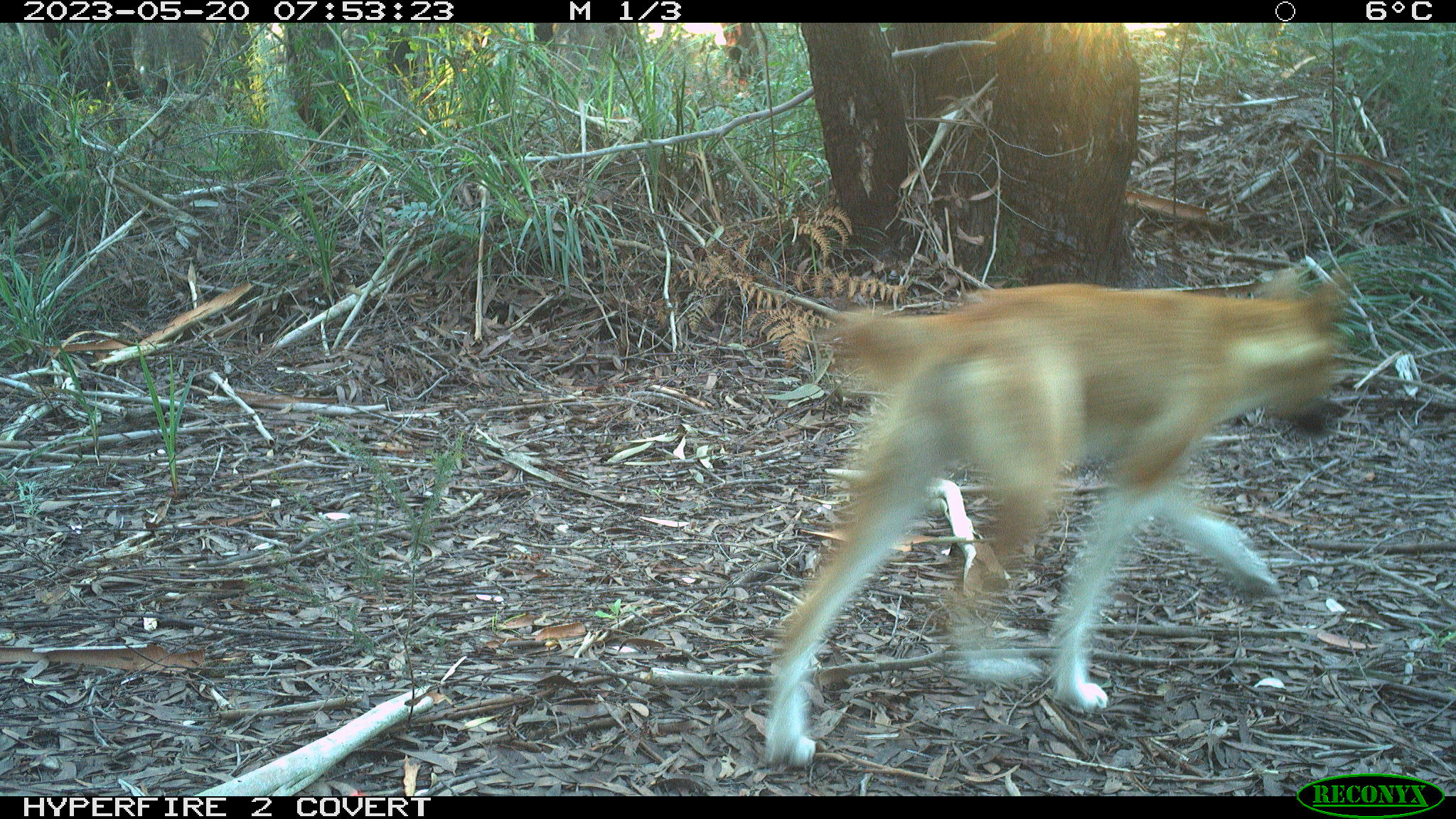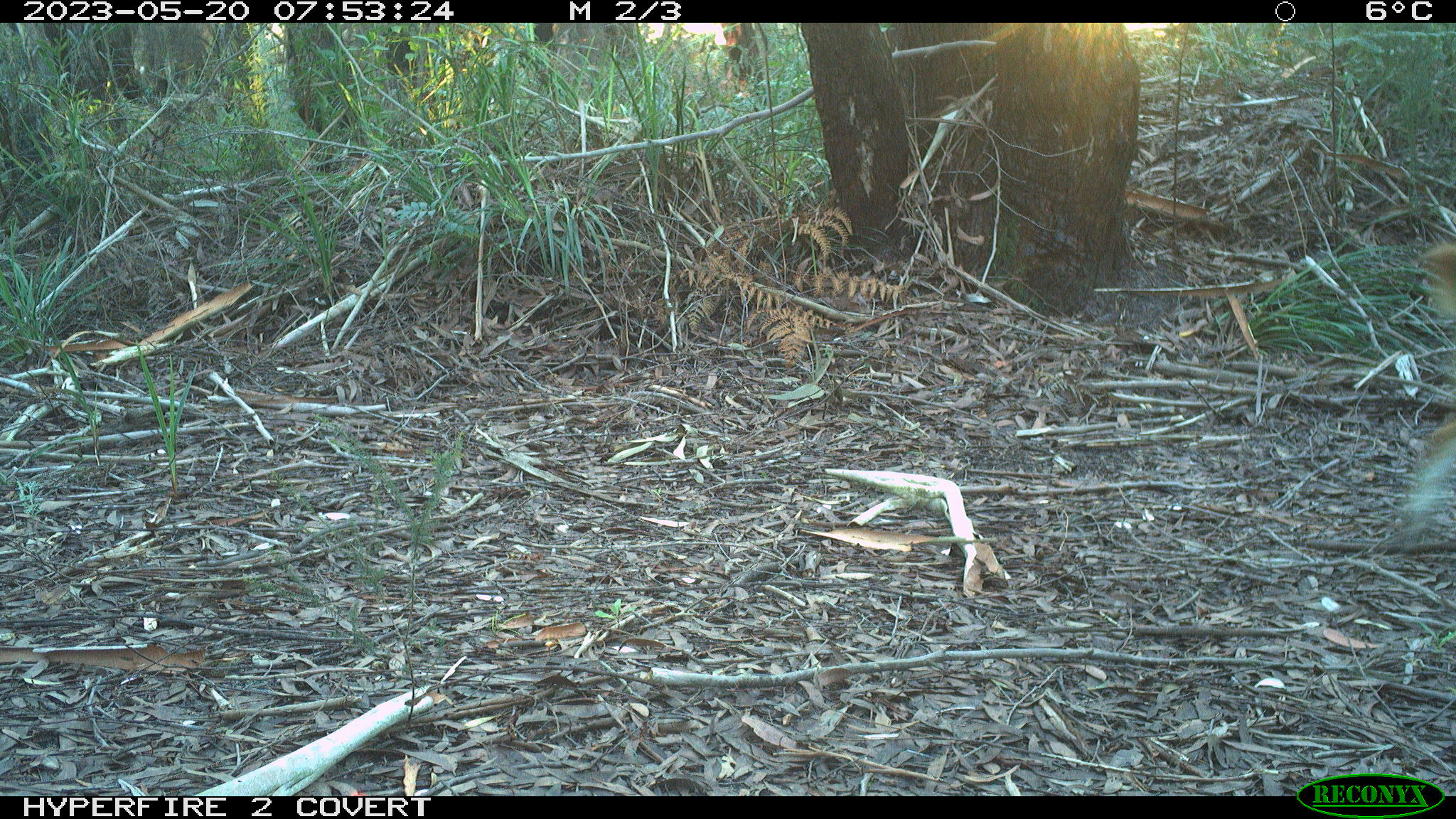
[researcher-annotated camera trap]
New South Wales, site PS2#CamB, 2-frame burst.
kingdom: Animalia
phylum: Chordata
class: Mammalia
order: Carnivora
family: Canidae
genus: Canis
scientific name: Canis familiaris dingo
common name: dingo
Dingo (Canis familiaris dingo).